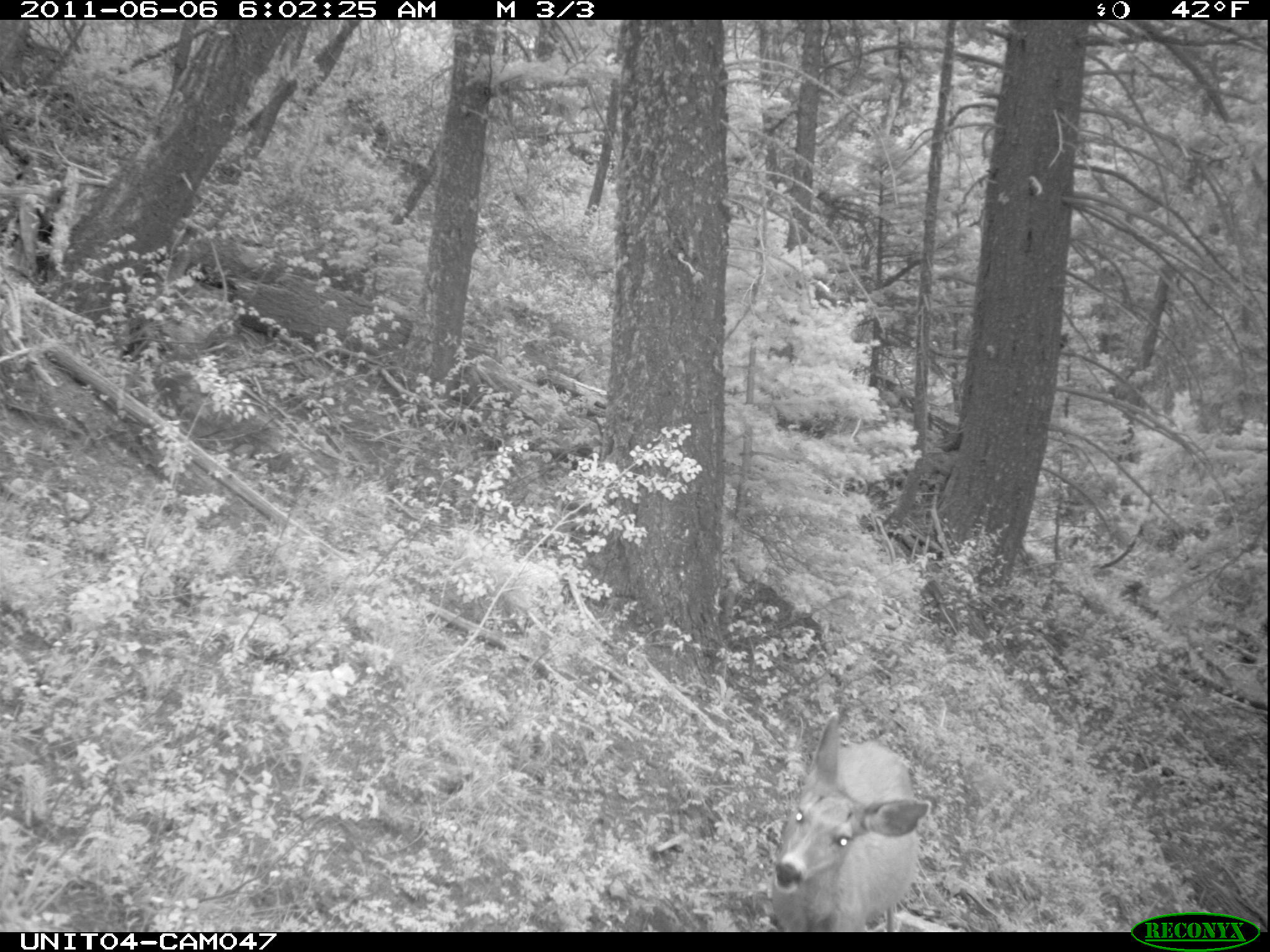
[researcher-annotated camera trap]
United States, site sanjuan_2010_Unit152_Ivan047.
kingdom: Animalia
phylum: Chordata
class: Mammalia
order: Artiodactyla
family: Cervidae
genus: Odocoileus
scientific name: Odocoileus hemionus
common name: mule deer